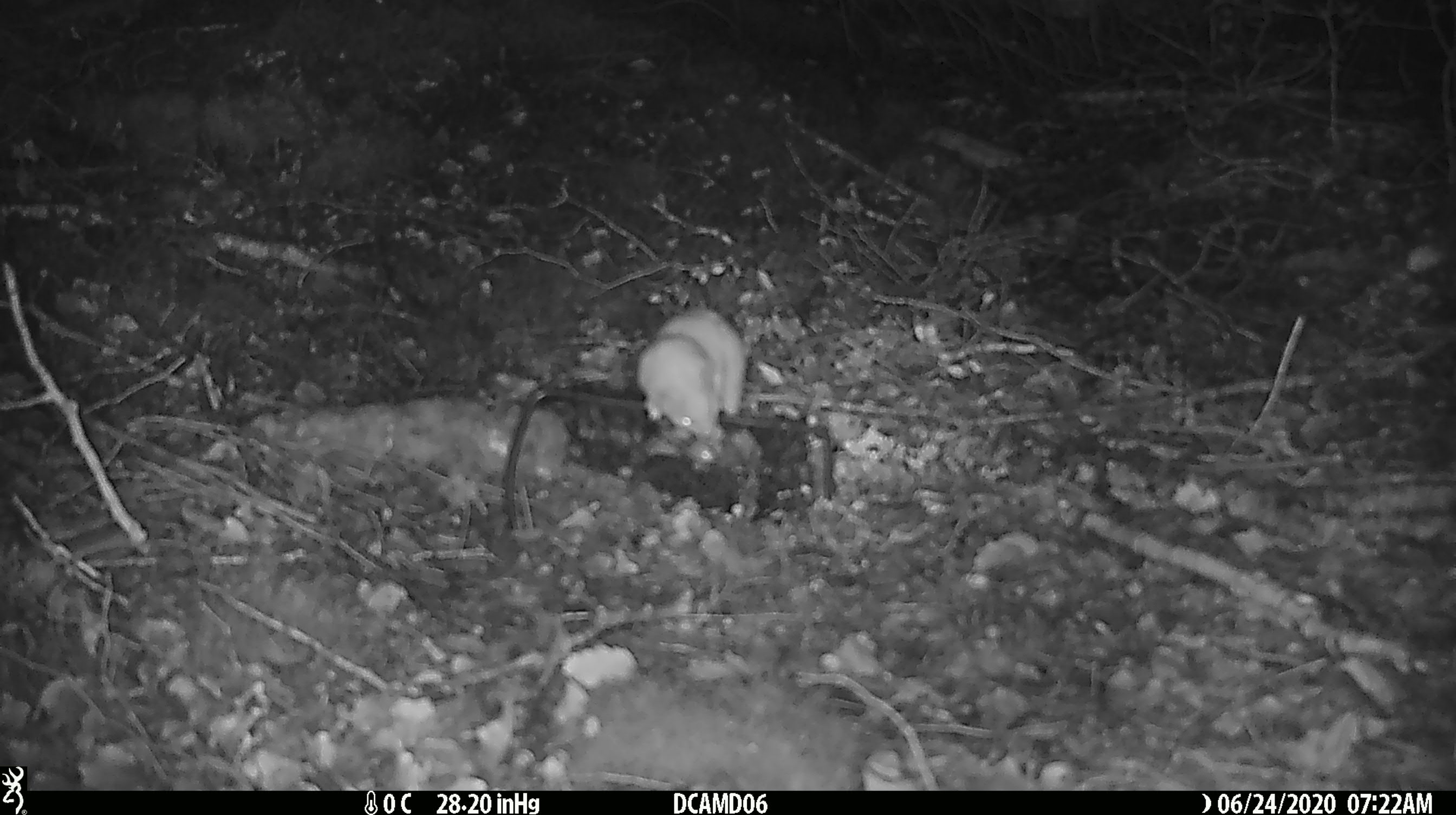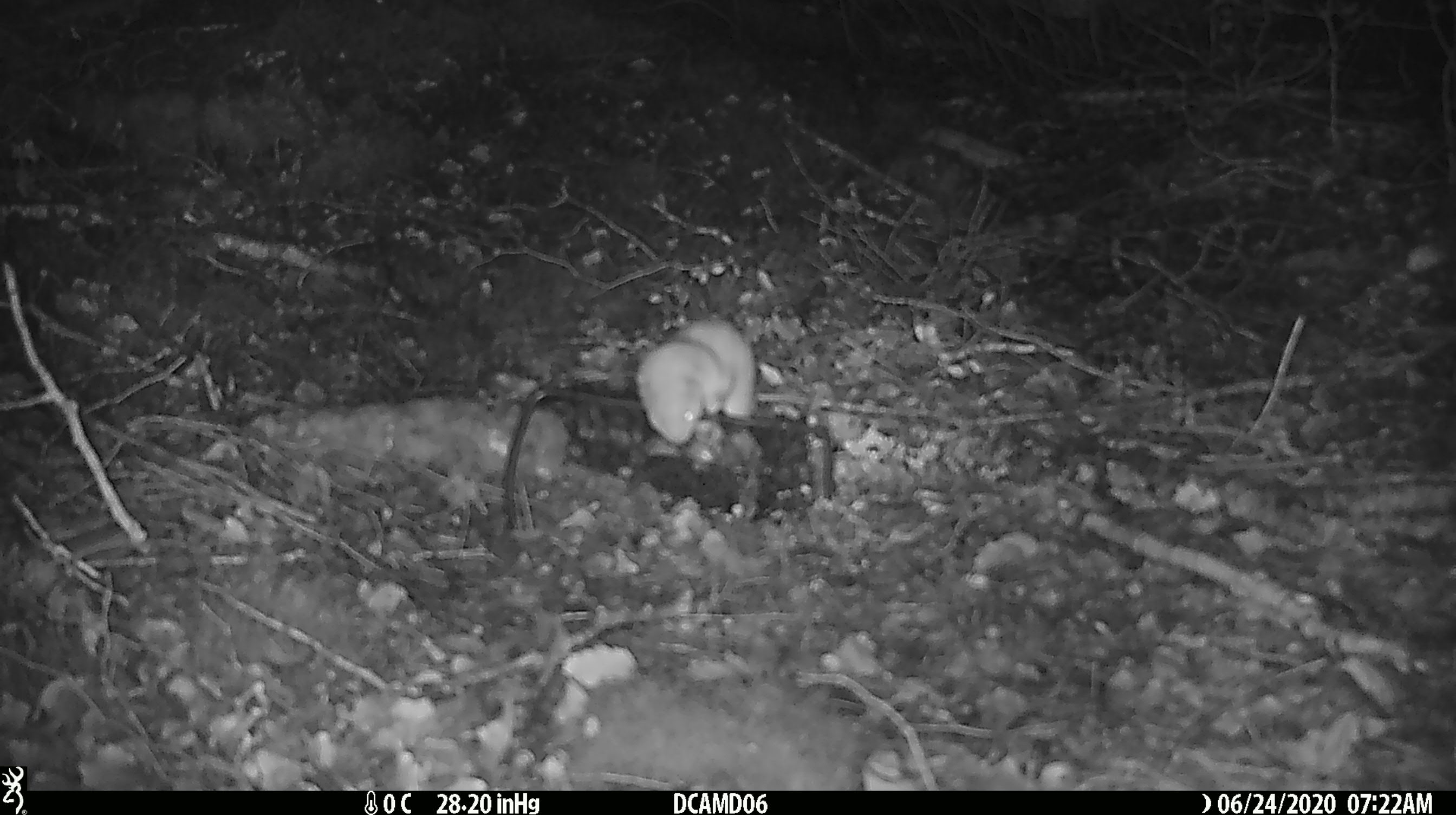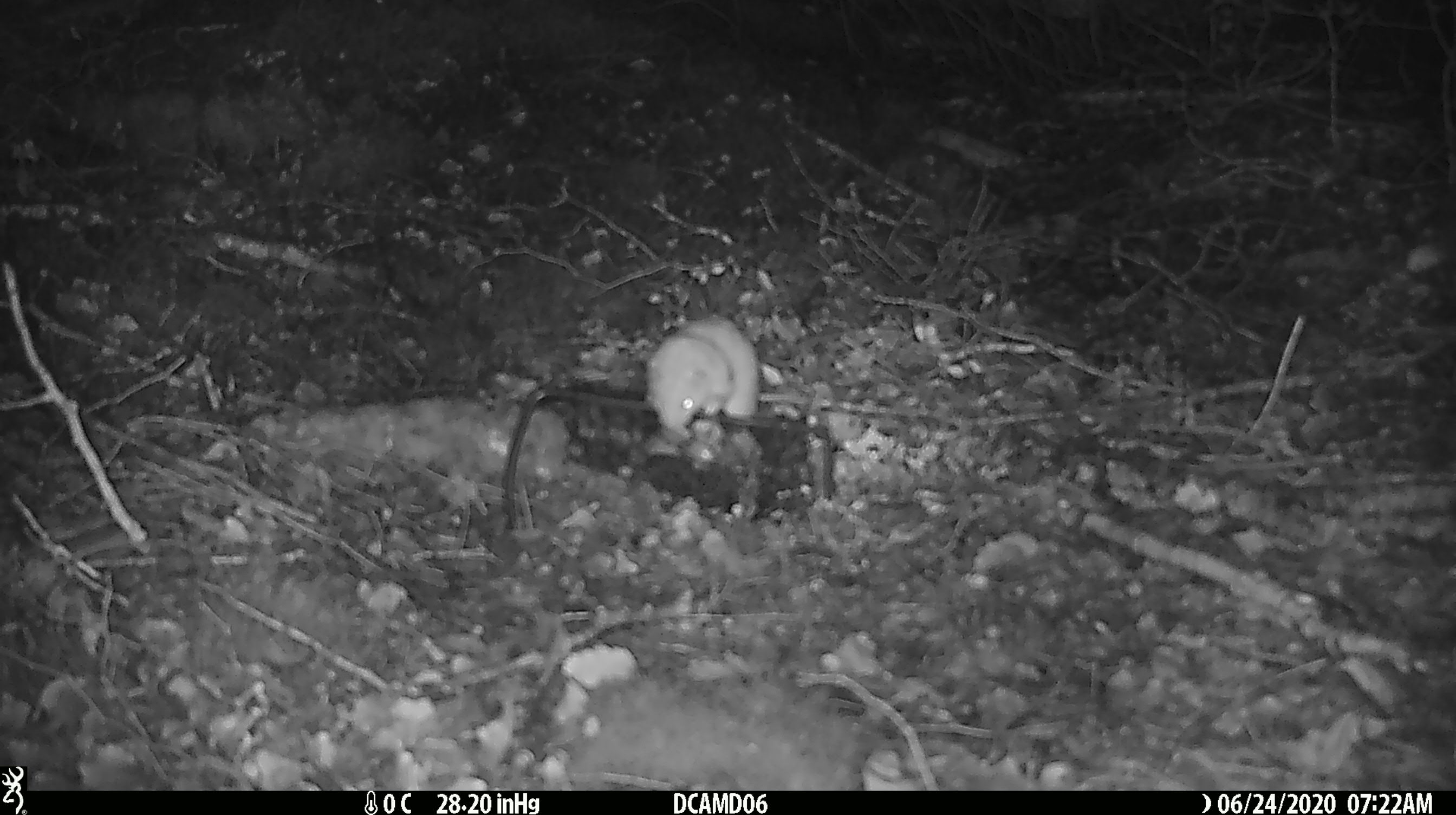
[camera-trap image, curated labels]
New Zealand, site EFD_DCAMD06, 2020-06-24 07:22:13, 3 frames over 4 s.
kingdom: Animalia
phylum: Chordata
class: Mammalia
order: Carnivora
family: Mustelidae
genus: Mustela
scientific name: Mustela nivalis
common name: least weasel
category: weasel